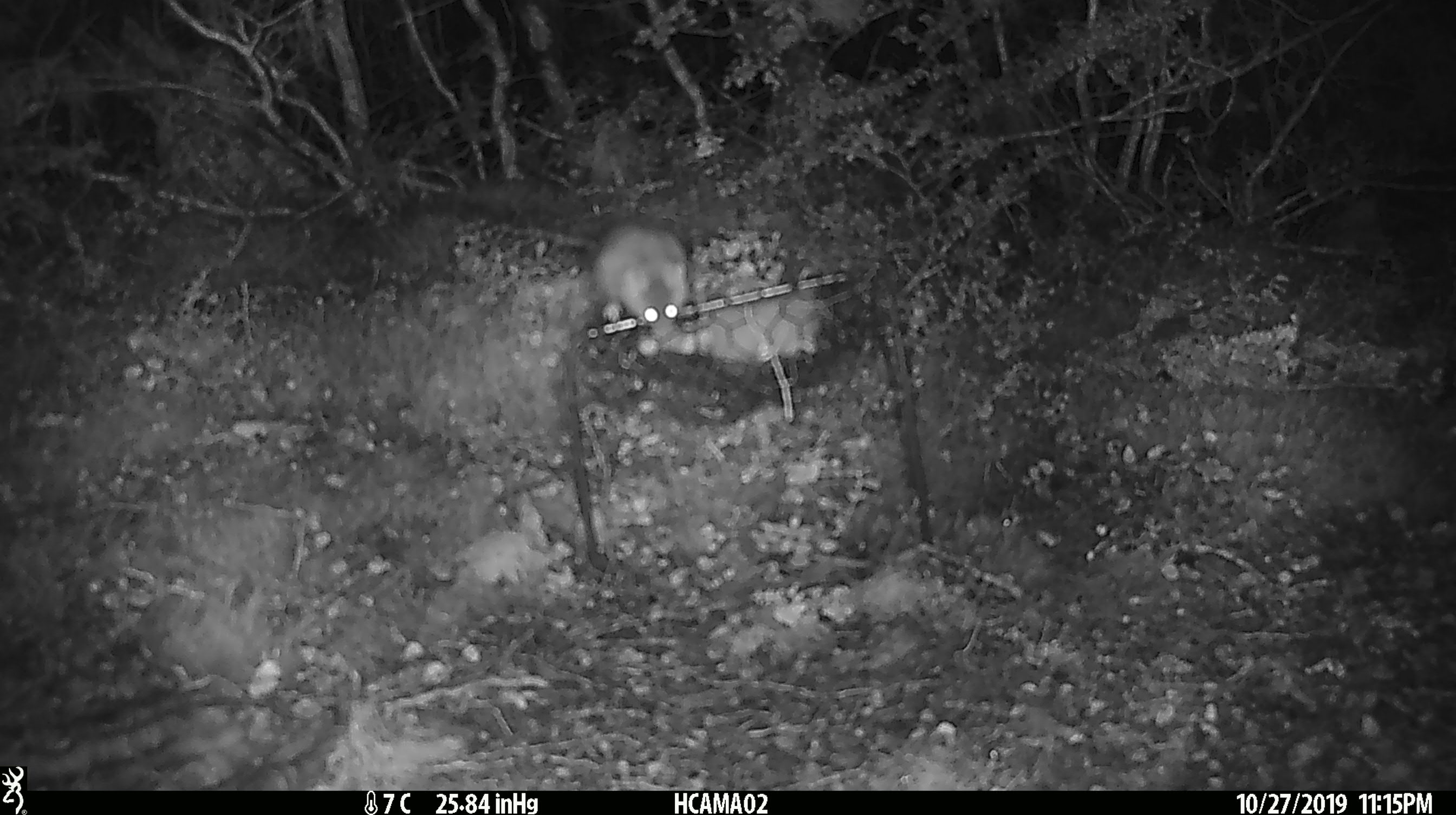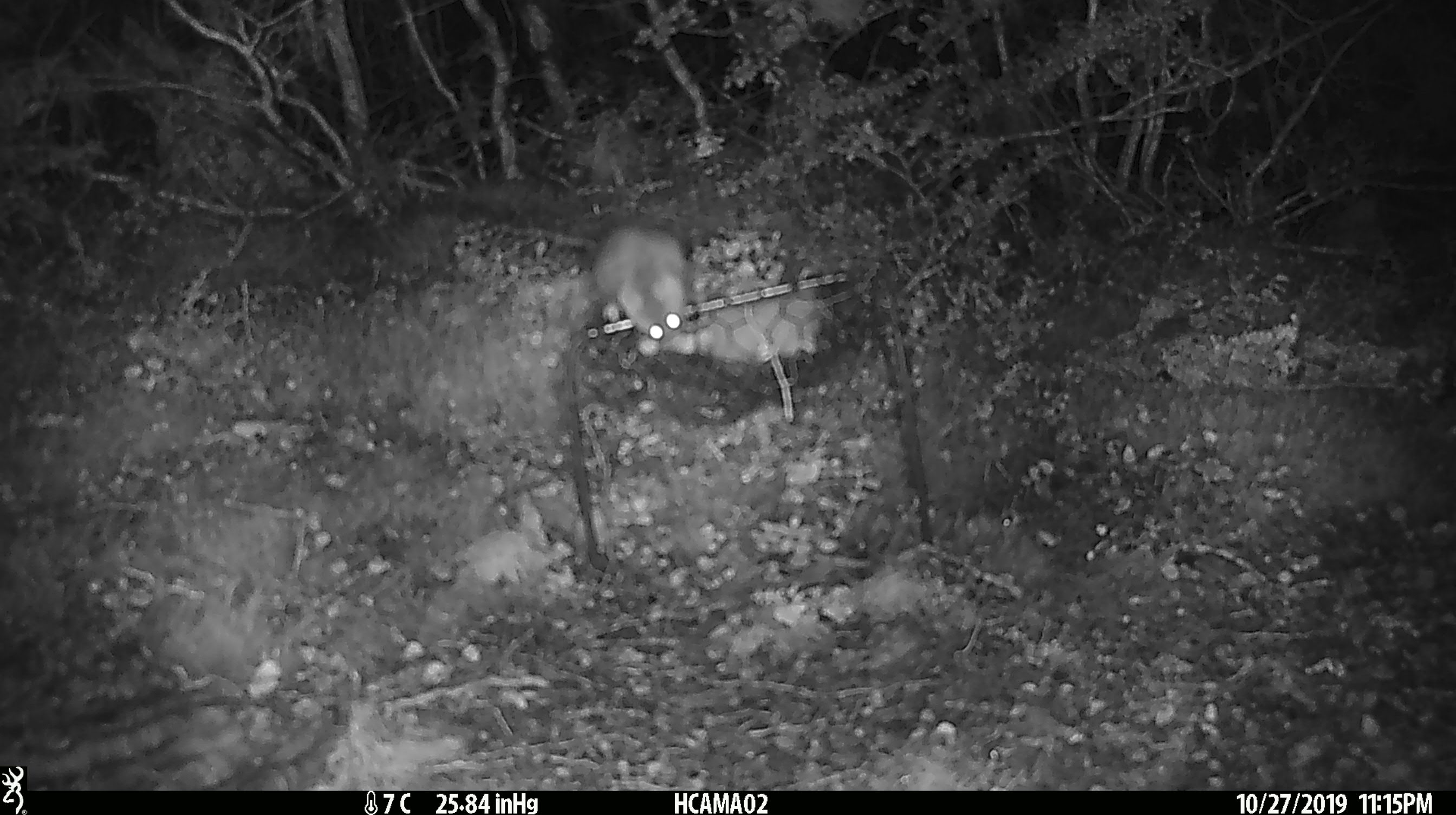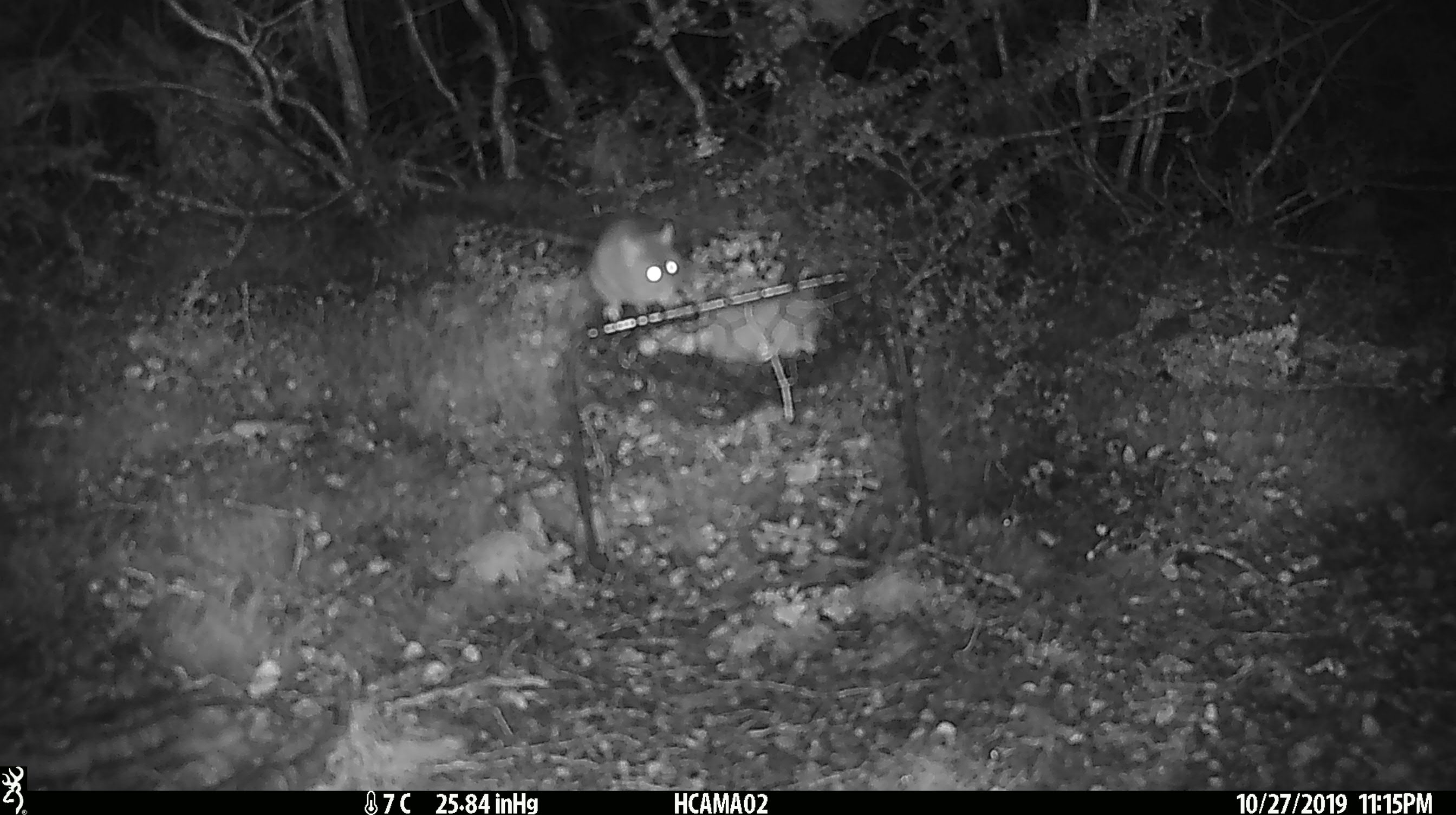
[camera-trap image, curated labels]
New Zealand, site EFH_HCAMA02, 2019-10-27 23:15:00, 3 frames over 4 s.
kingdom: Animalia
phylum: Chordata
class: Mammalia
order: Rodentia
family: Muridae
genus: Mus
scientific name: Mus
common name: mouse